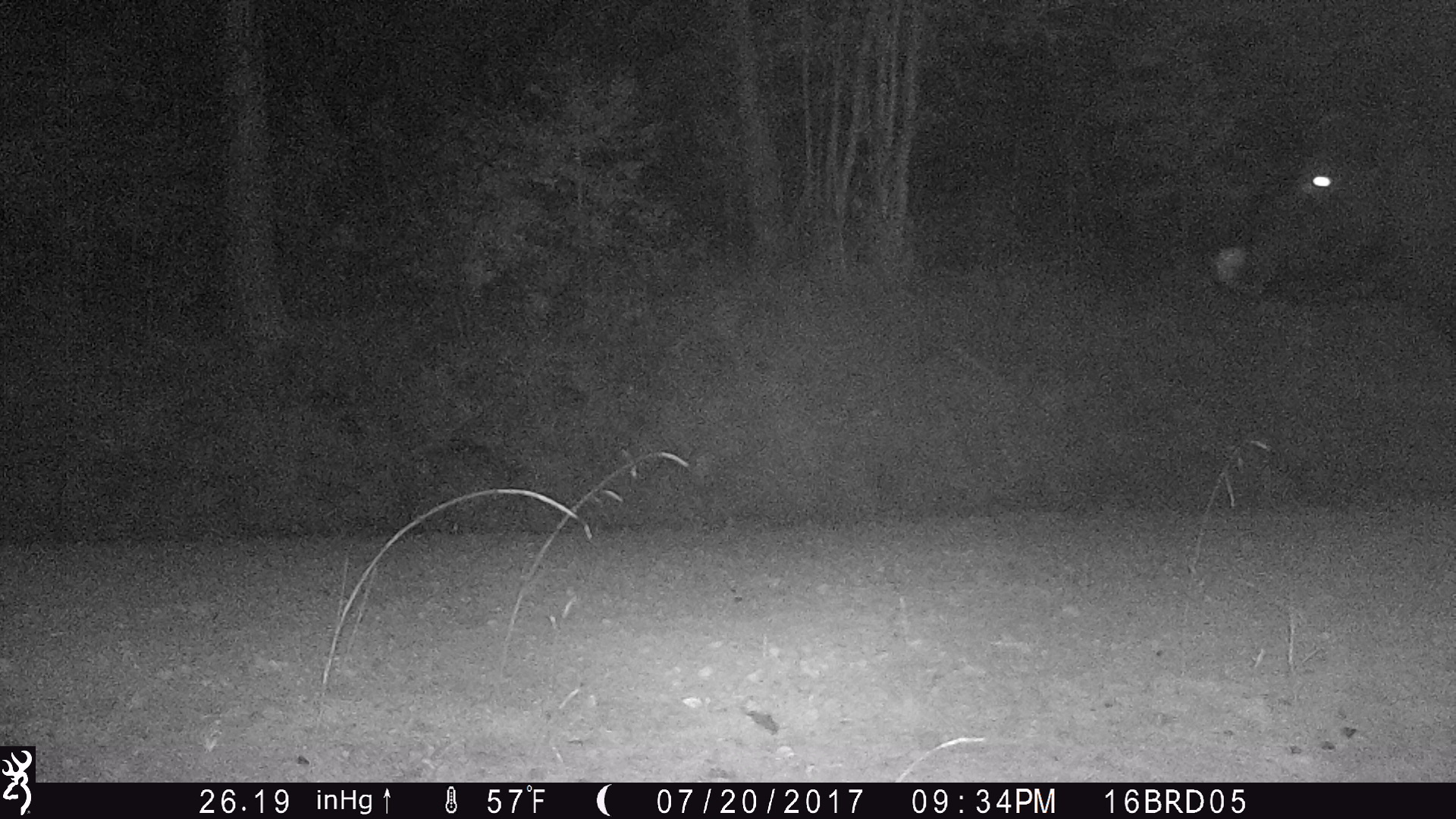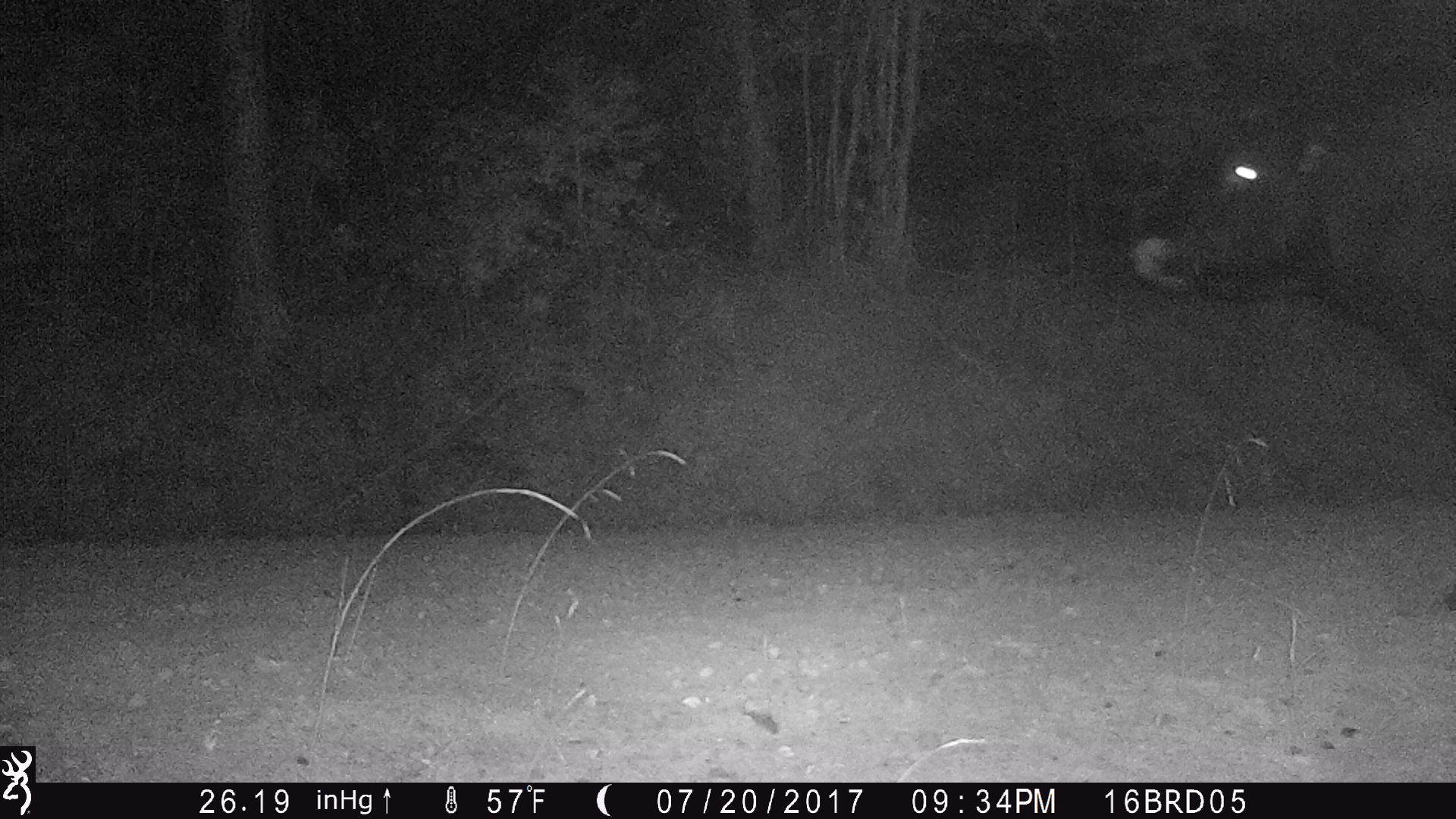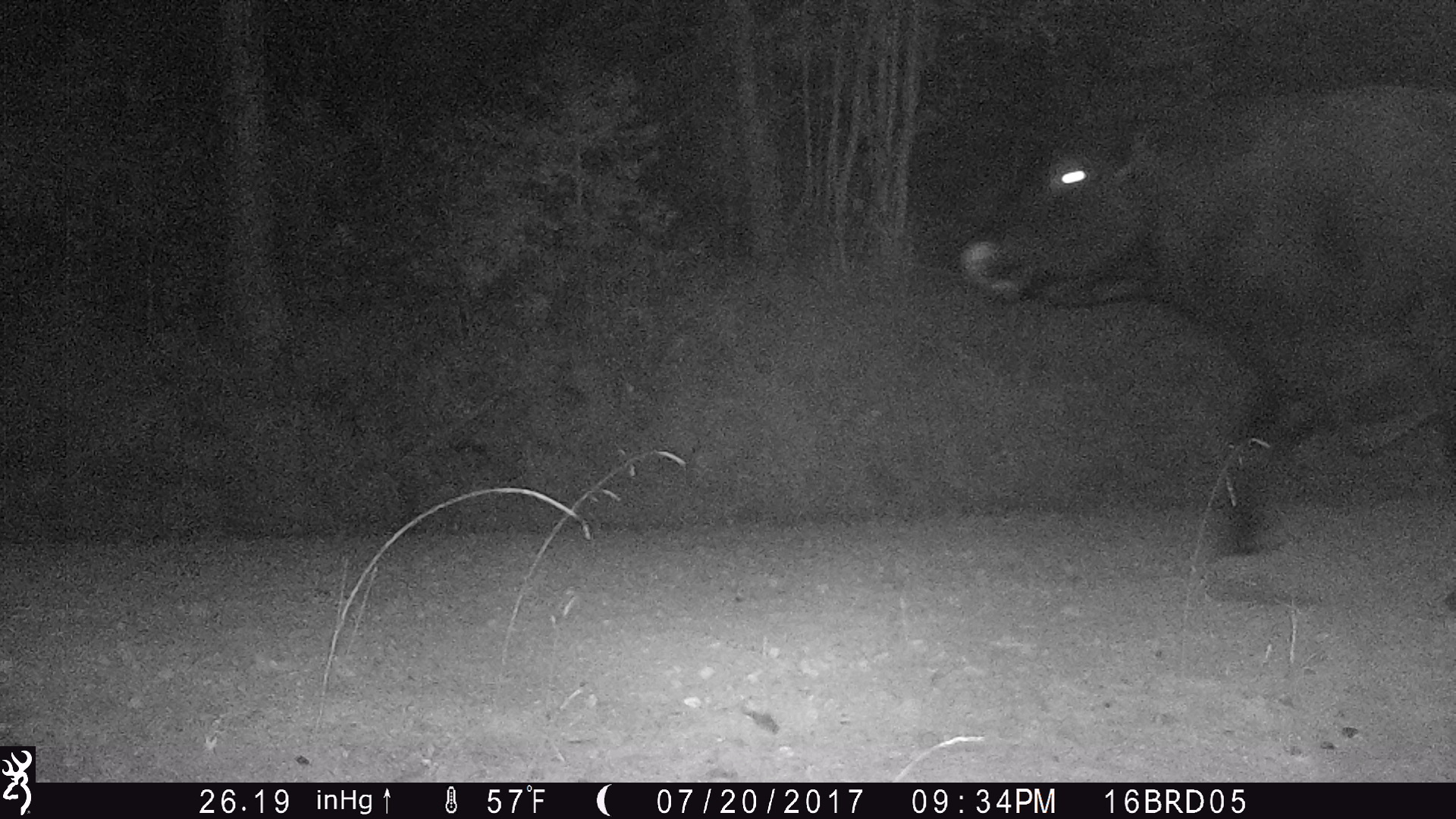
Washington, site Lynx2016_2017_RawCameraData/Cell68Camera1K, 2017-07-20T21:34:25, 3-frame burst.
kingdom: Animalia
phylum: Chordata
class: Mammalia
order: Artiodactyla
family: Bovidae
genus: Bos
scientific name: Bos taurus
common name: domestic cattle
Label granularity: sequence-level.